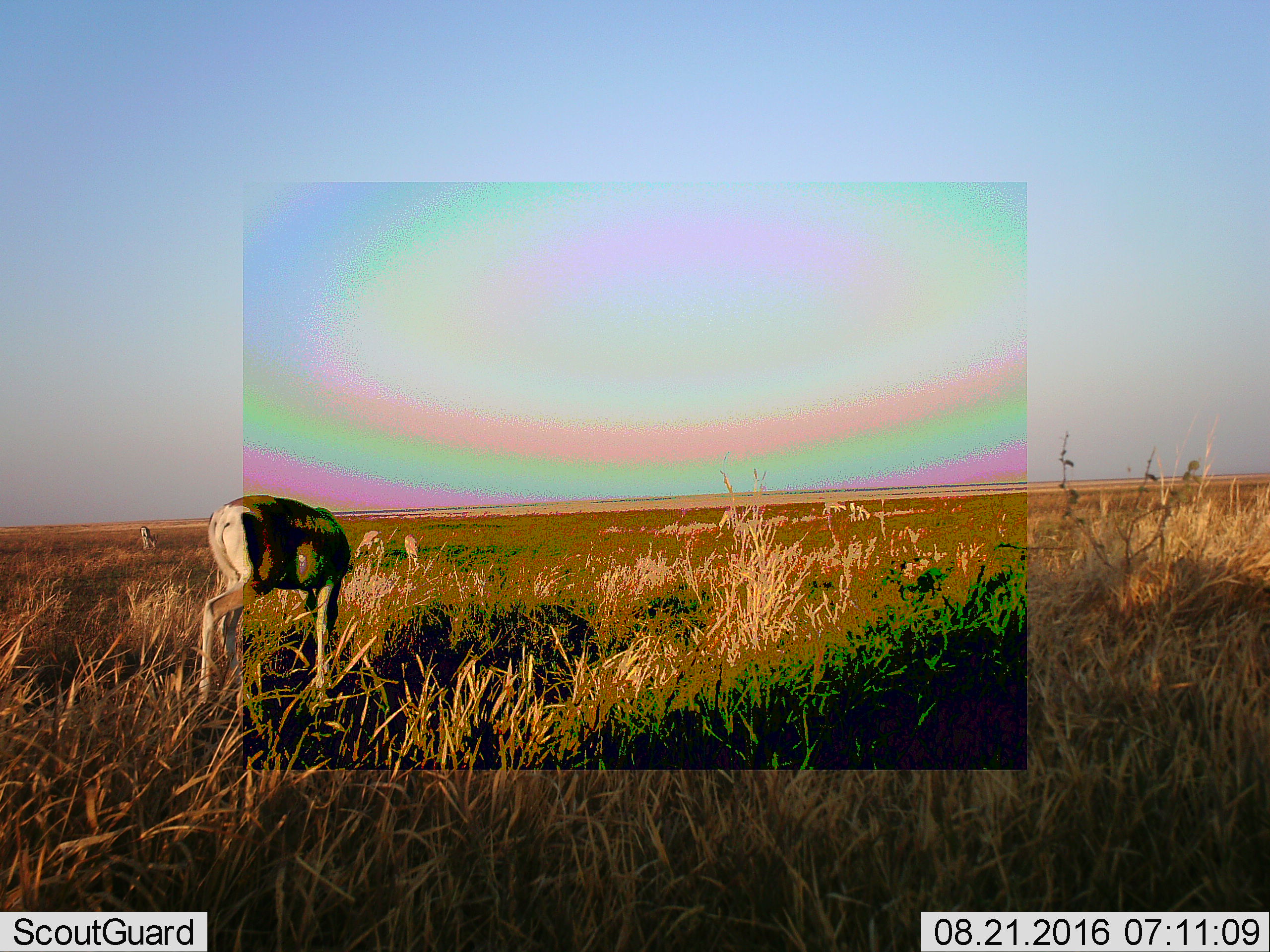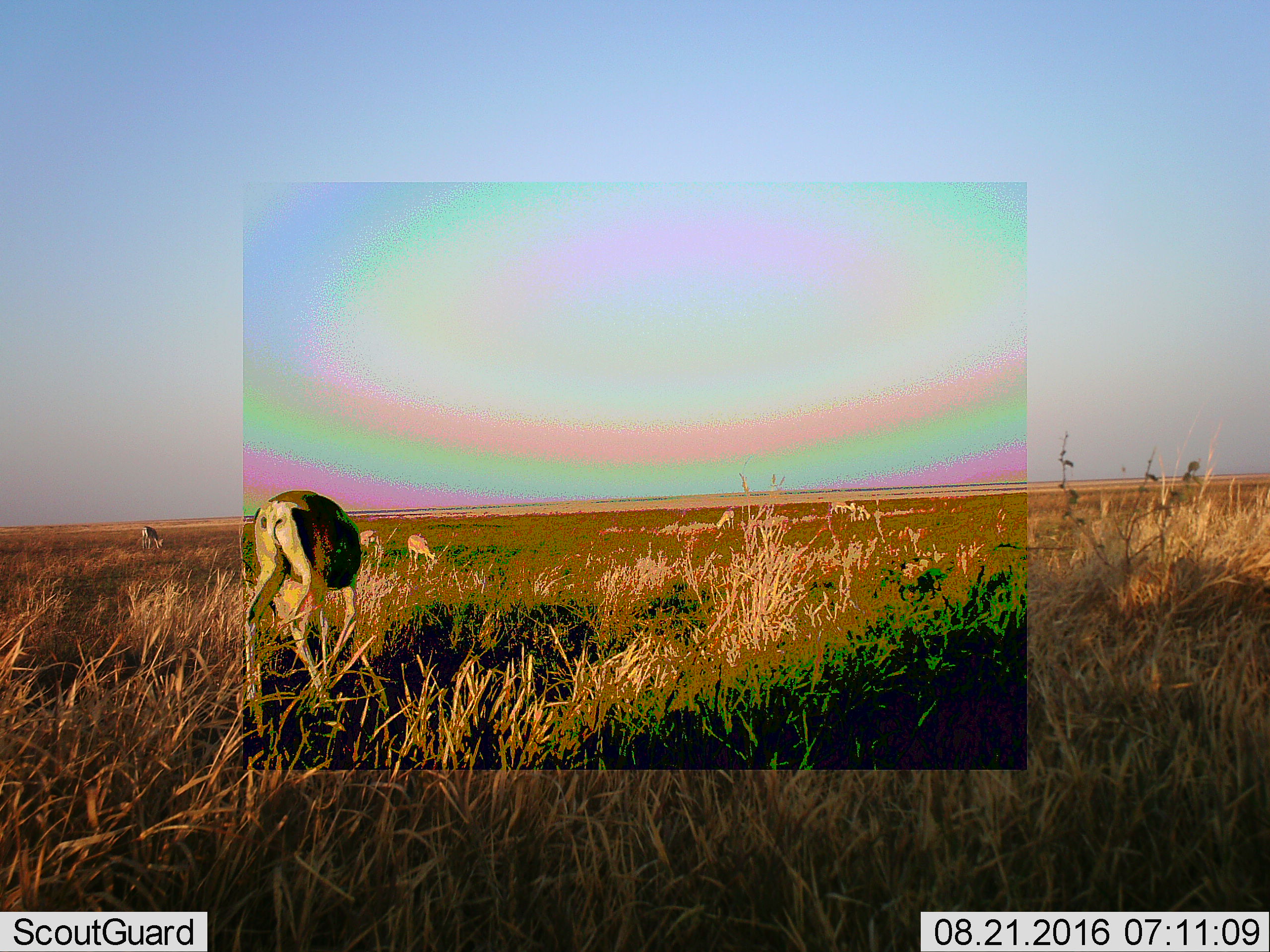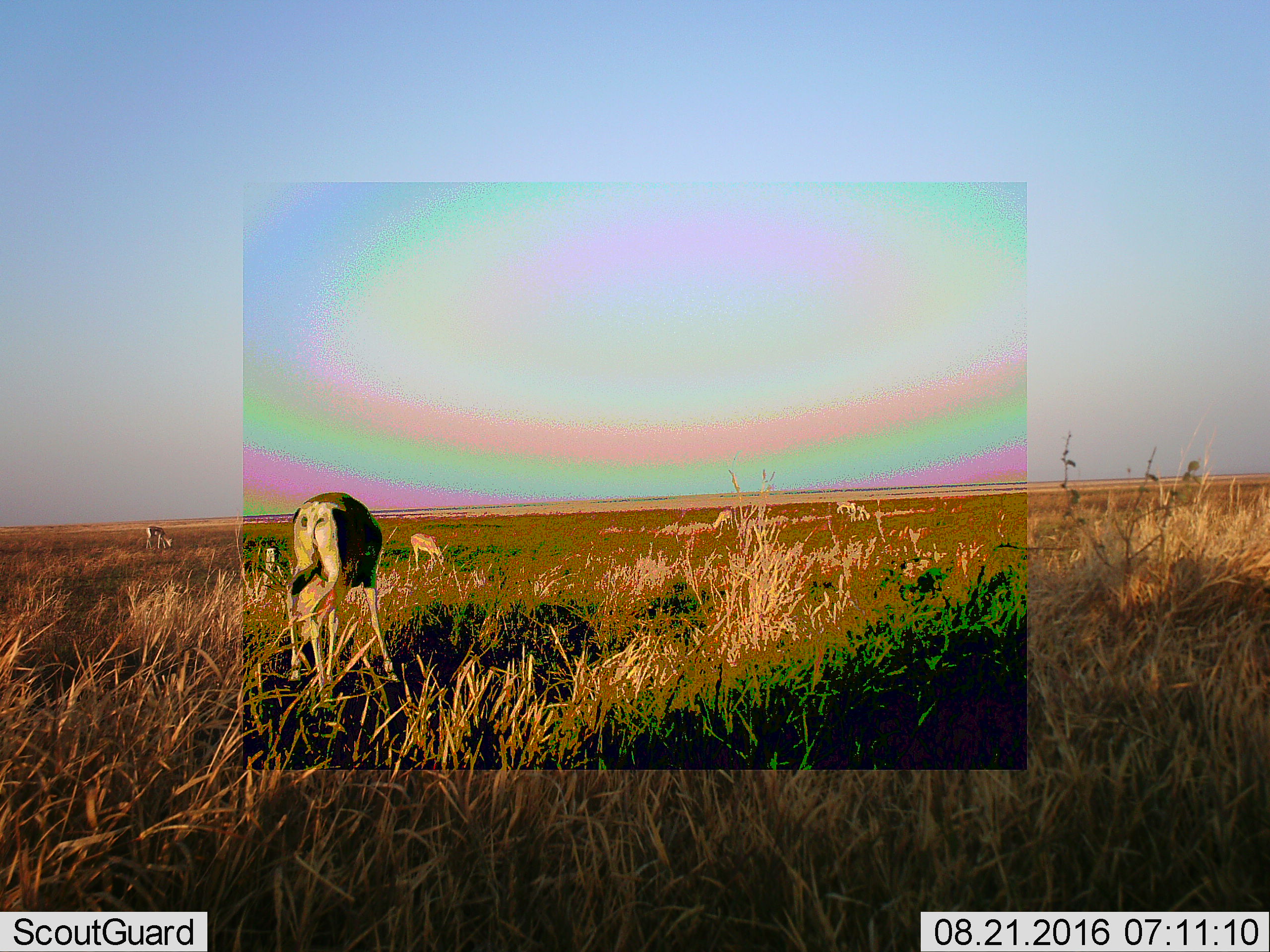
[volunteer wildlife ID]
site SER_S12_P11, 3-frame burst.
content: unidentified animal